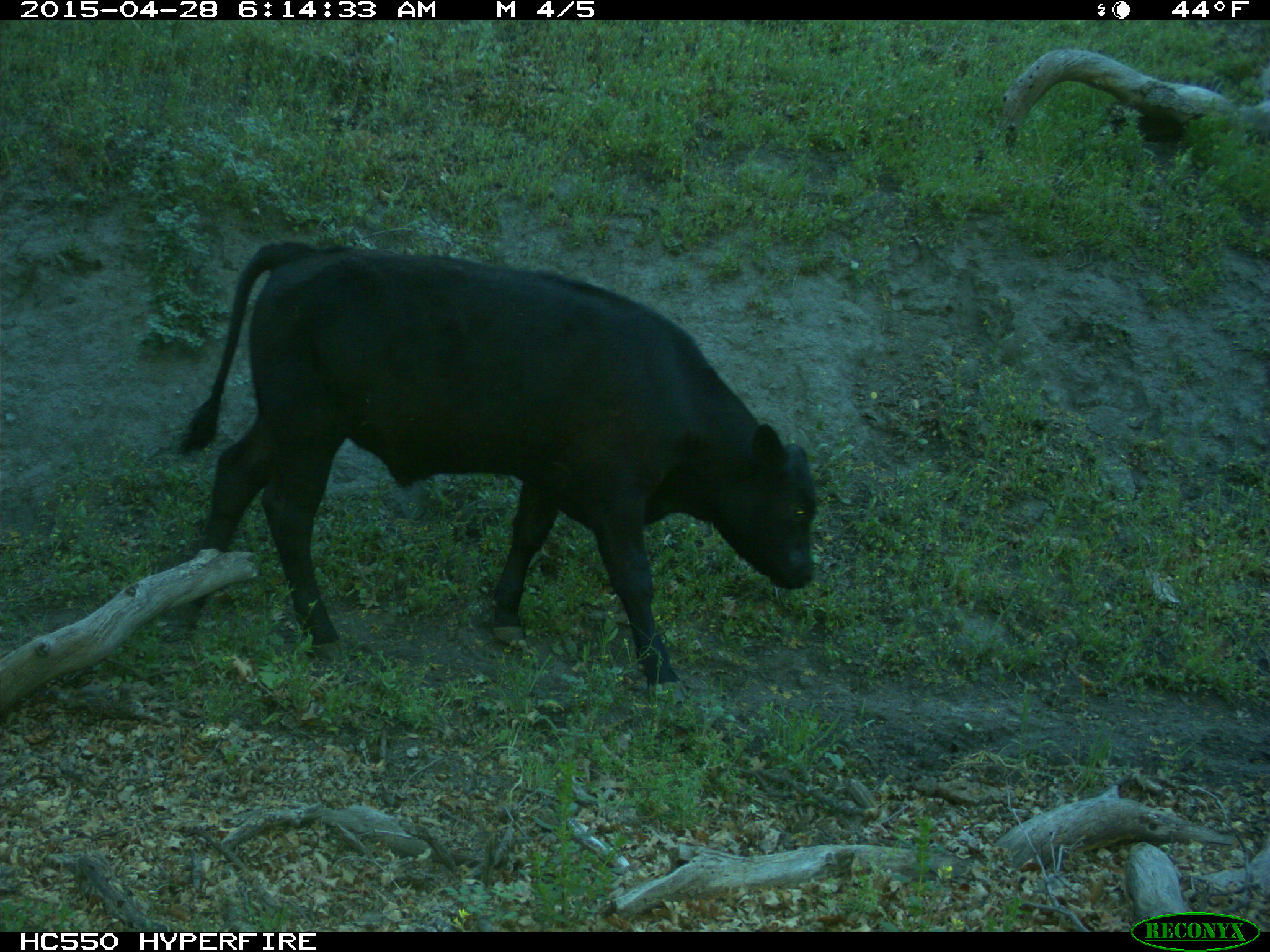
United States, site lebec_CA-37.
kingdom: Animalia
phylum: Chordata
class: Mammalia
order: Artiodactyla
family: Bovidae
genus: Bos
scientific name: Bos taurus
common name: domestic cow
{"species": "Bos taurus (domestic cow)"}